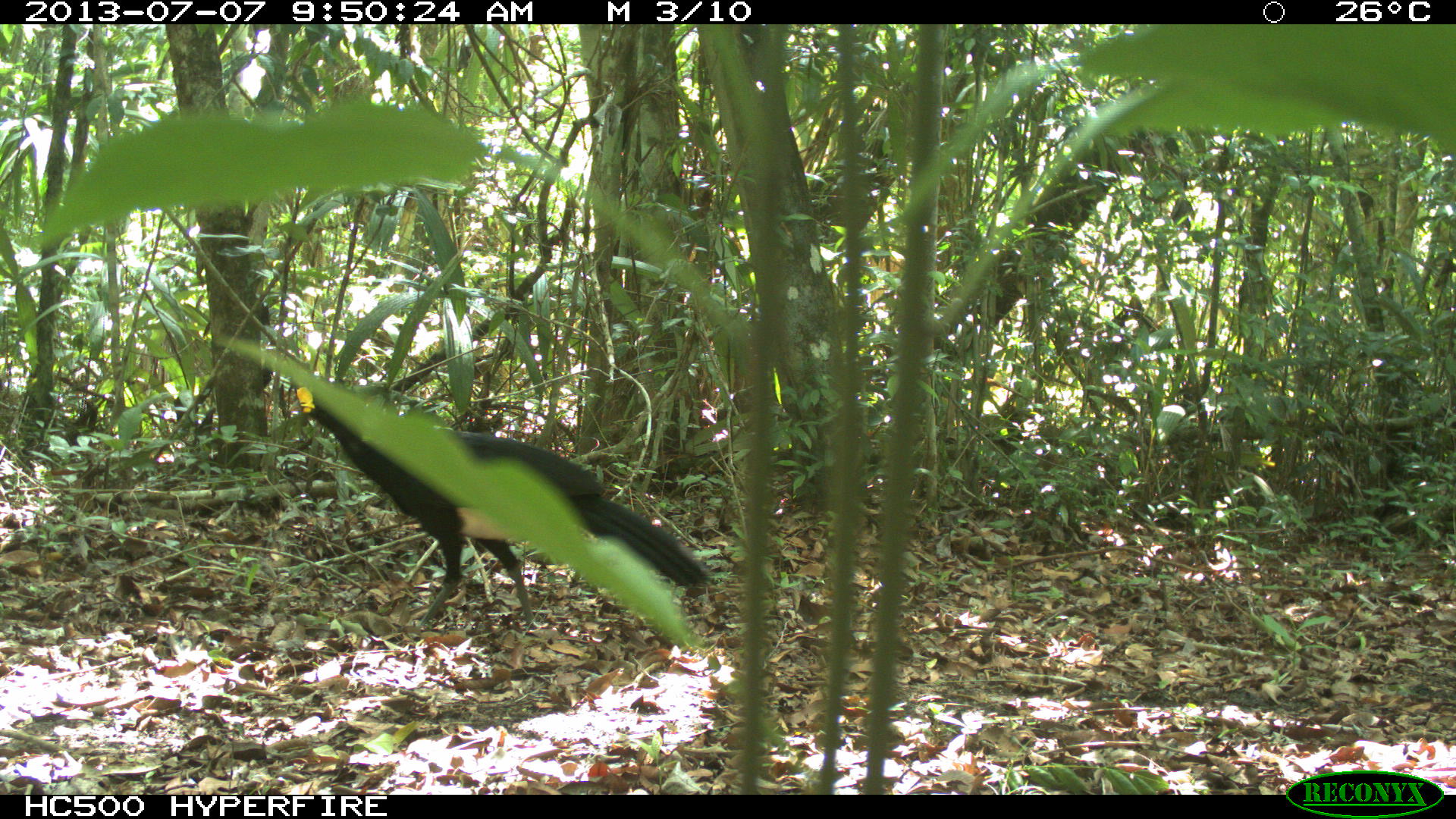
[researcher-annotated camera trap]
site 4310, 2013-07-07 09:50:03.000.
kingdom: Animalia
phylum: Chordata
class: Aves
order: Galliformes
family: Cracidae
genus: Crax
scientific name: Crax rubra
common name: great curassow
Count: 1.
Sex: male.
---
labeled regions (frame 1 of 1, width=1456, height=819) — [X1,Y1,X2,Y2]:
crax rubra: [297,378,709,629]